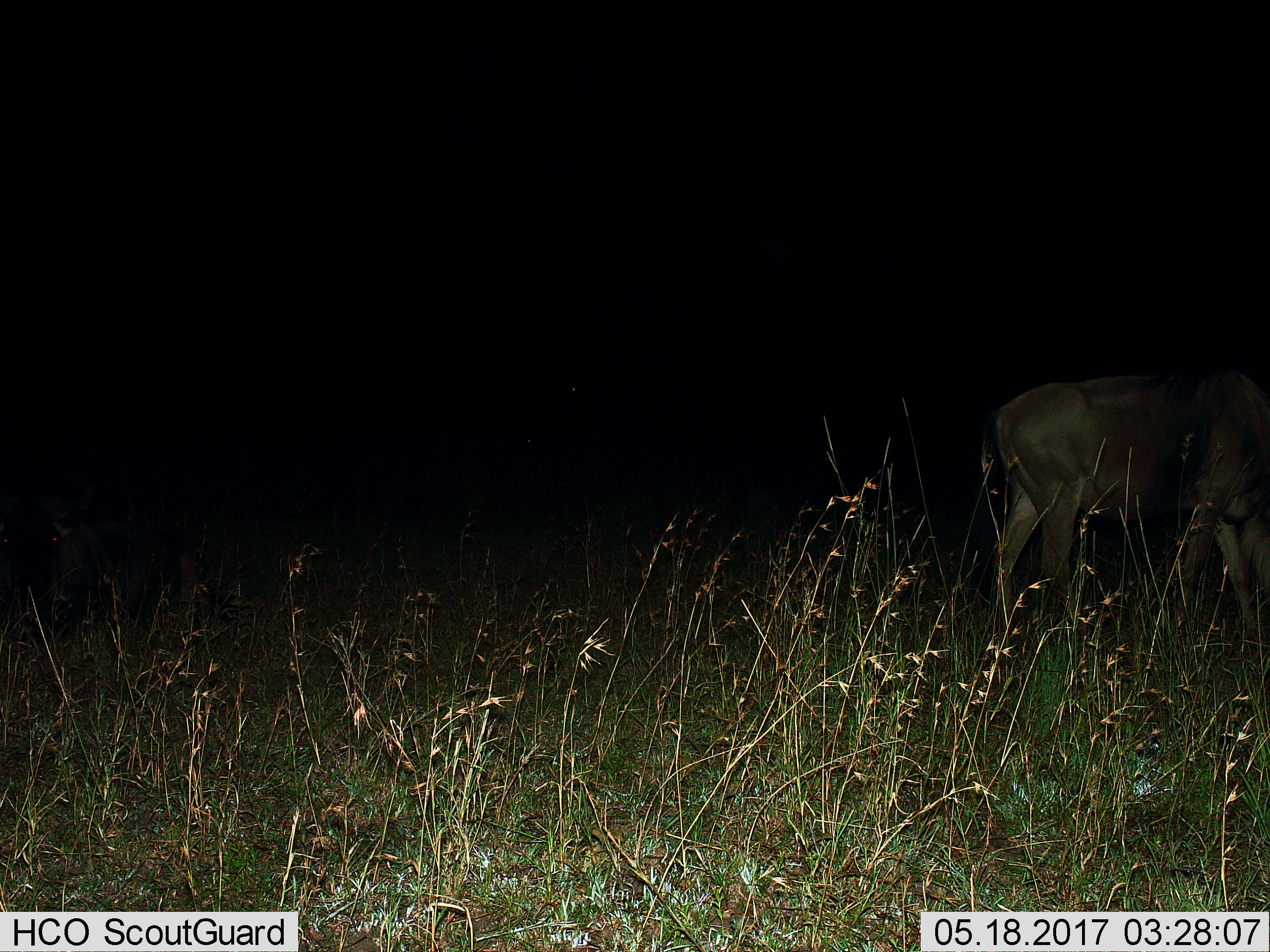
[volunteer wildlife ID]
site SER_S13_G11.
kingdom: Animalia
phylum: Chordata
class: Mammalia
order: Artiodactyla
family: Bovidae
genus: Connochaetes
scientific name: Connochaetes taurinus taurinus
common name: blue wildebeest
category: wildebeestblue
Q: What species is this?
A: Wildebeestblue (blue wildebeest) (Connochaetes taurinus taurinus).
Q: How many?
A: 2.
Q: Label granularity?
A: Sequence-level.